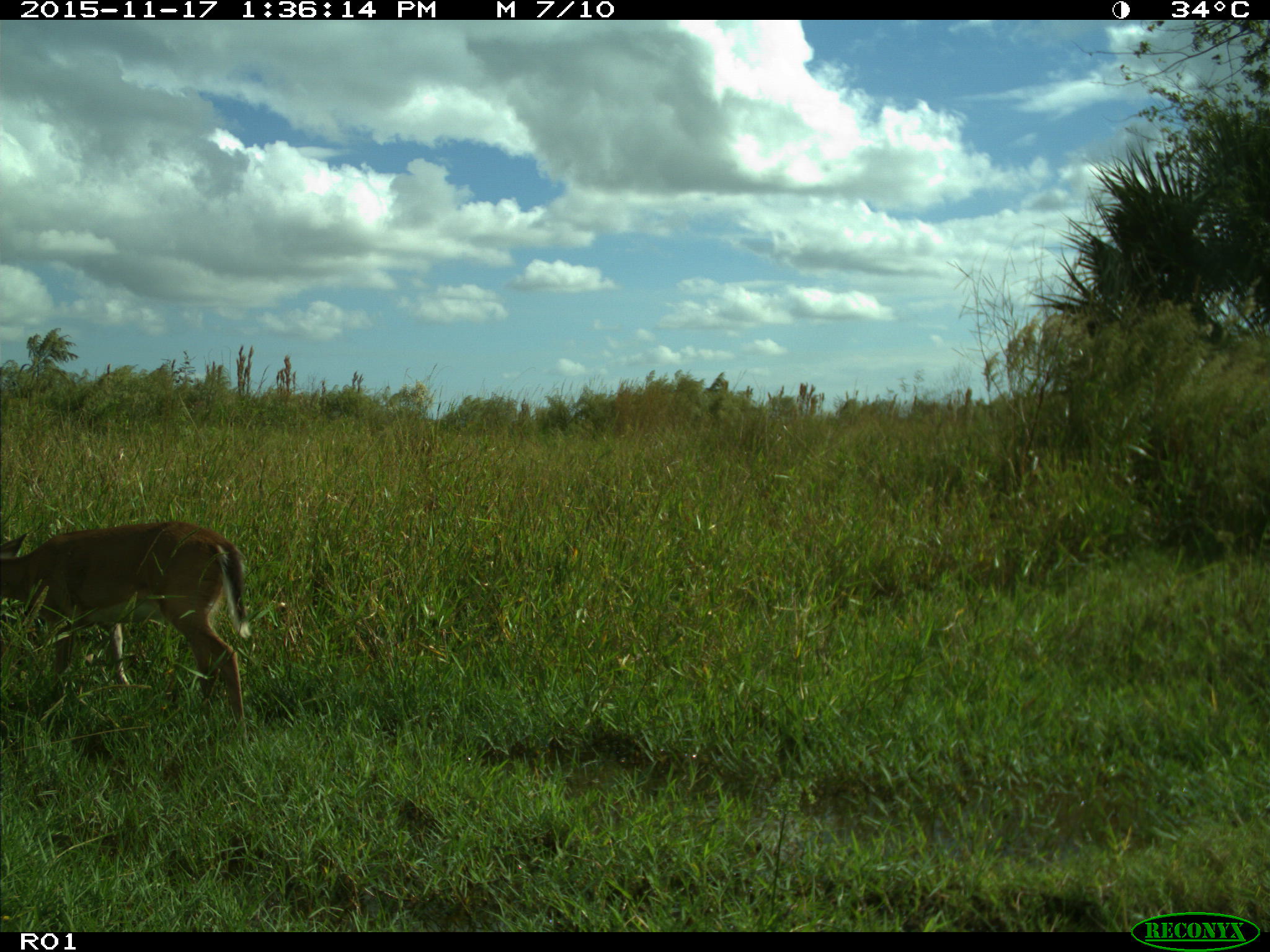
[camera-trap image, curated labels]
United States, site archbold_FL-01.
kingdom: Animalia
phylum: Chordata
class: Mammalia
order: Artiodactyla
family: Cervidae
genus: Odocoileus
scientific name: Odocoileus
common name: deer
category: unidentified deer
Unidentified deer (deer) (Odocoileus).